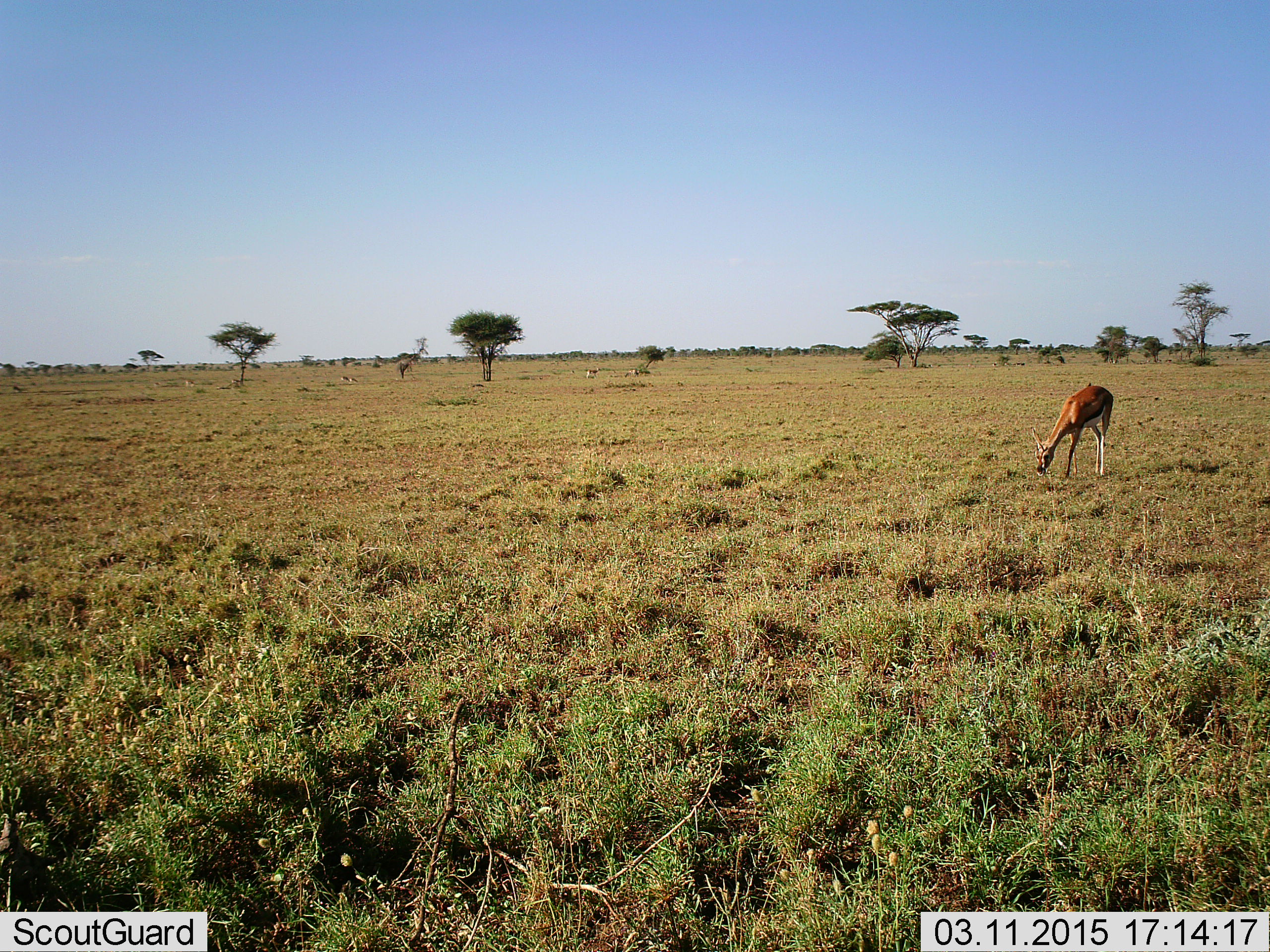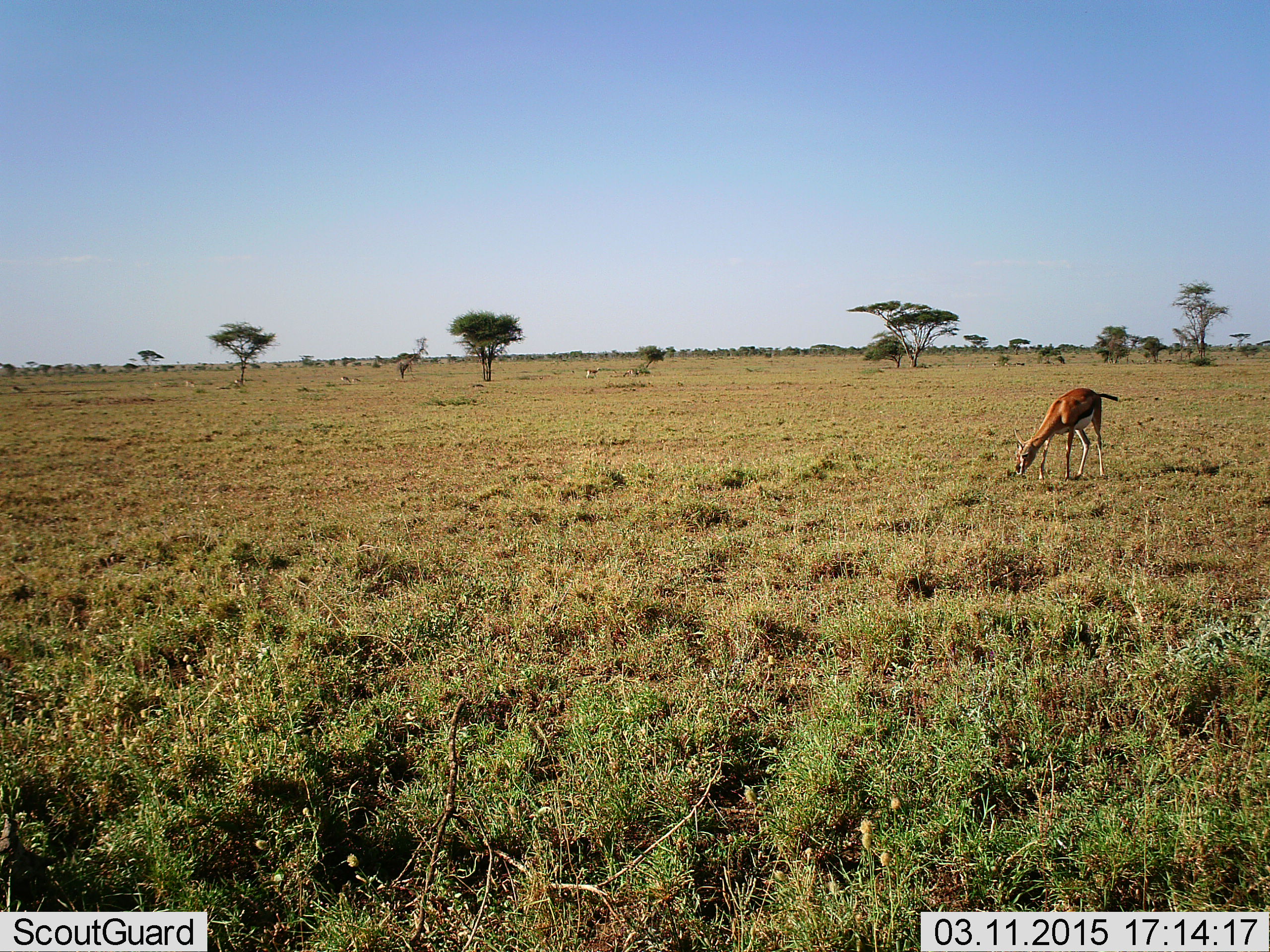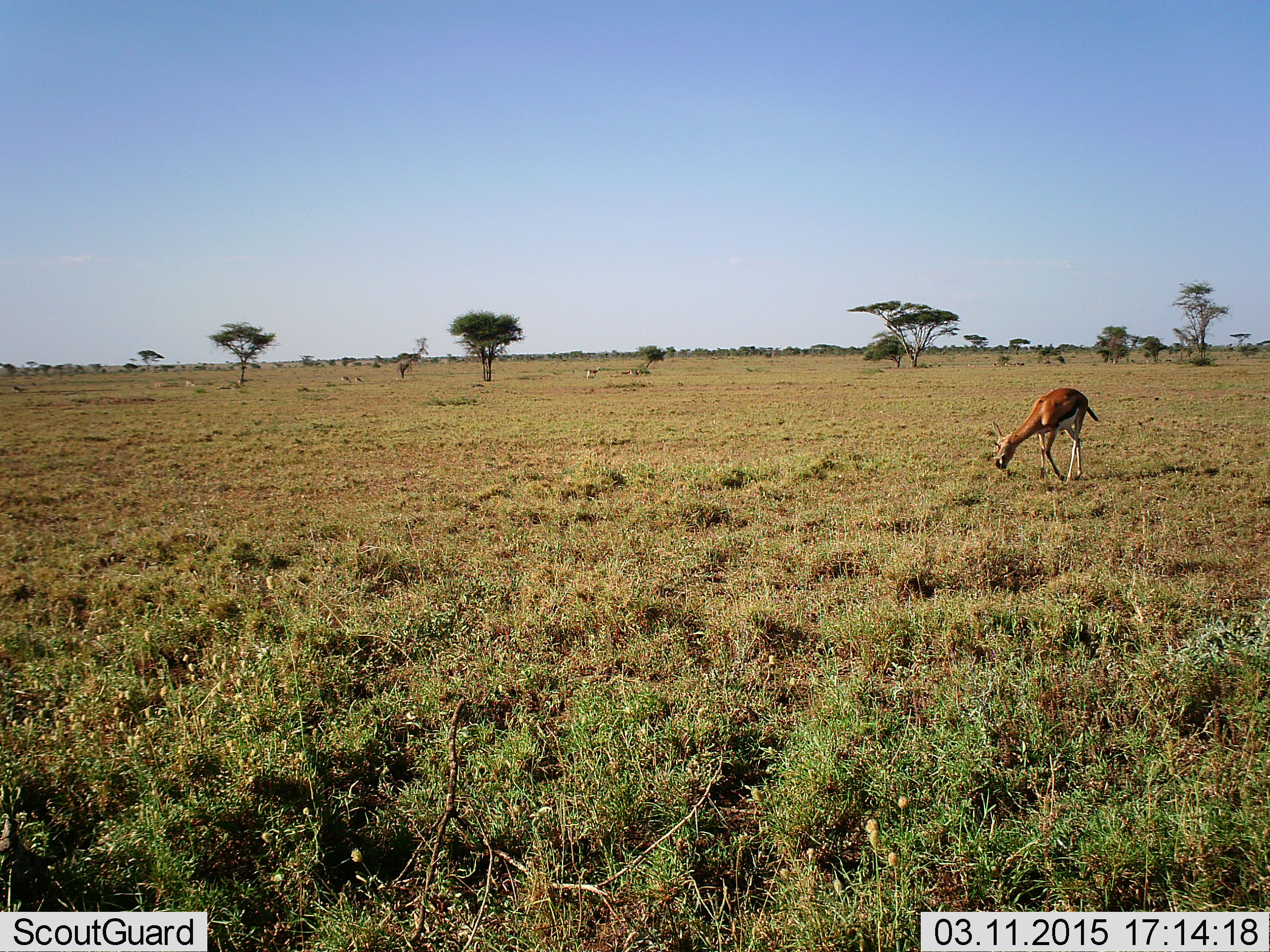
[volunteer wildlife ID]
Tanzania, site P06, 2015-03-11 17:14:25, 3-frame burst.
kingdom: Animalia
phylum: Chordata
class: Mammalia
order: Artiodactyla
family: Bovidae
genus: Eudorcas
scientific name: Eudorcas thomsonii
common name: thomson's gazelle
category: gazellethomsons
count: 3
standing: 20%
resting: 10%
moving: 40%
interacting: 0%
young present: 0%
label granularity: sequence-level